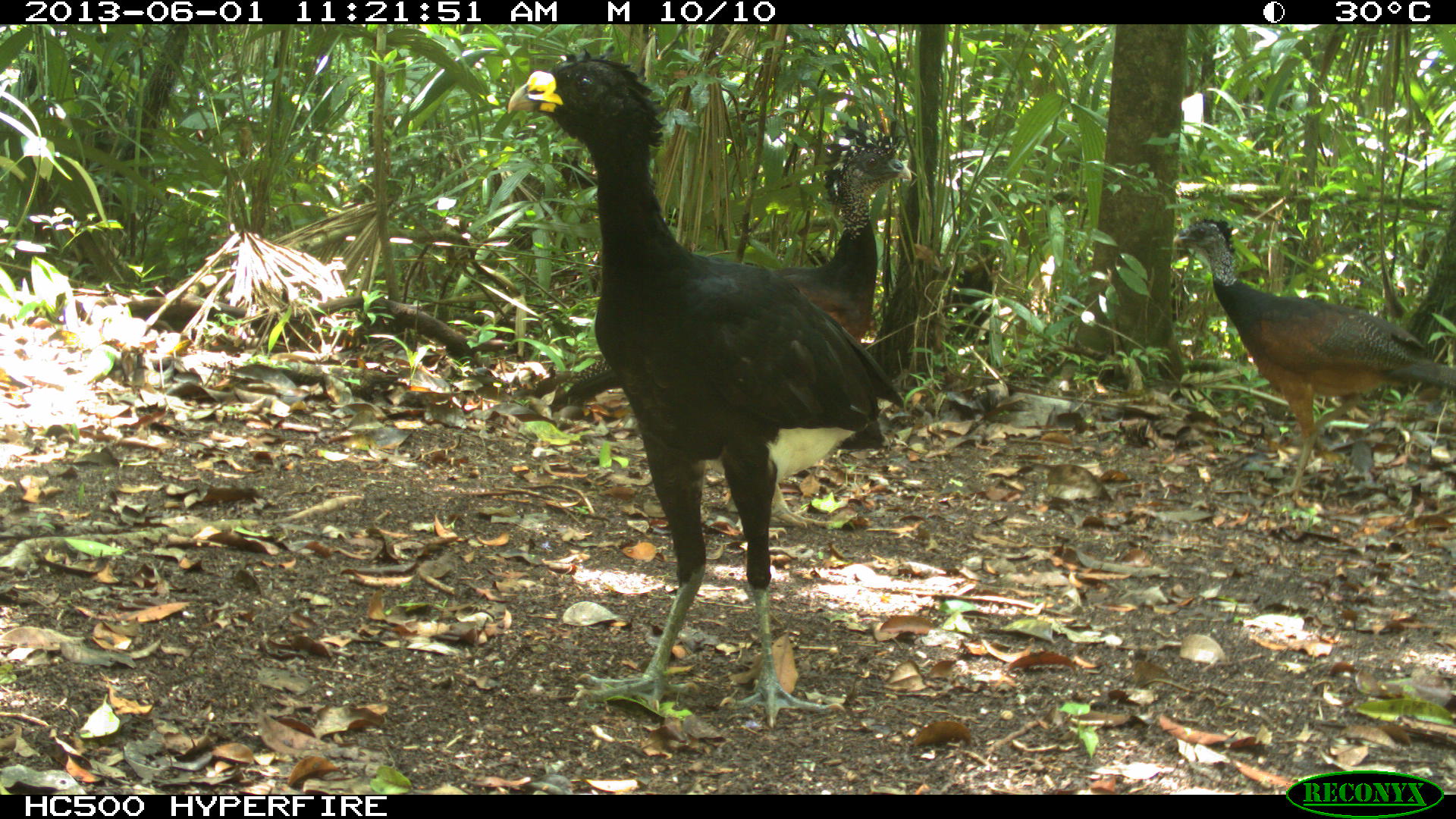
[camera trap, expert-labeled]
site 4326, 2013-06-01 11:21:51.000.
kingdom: Animalia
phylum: Chordata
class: Aves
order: Galliformes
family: Cracidae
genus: Crax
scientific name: Crax rubra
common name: great curassow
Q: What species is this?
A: Crax rubra (great curassow).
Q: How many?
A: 4.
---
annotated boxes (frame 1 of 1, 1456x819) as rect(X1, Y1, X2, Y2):
crax rubra: rect(504, 42, 908, 726); rect(554, 111, 917, 528); rect(1169, 215, 1455, 499); rect(939, 248, 998, 347)